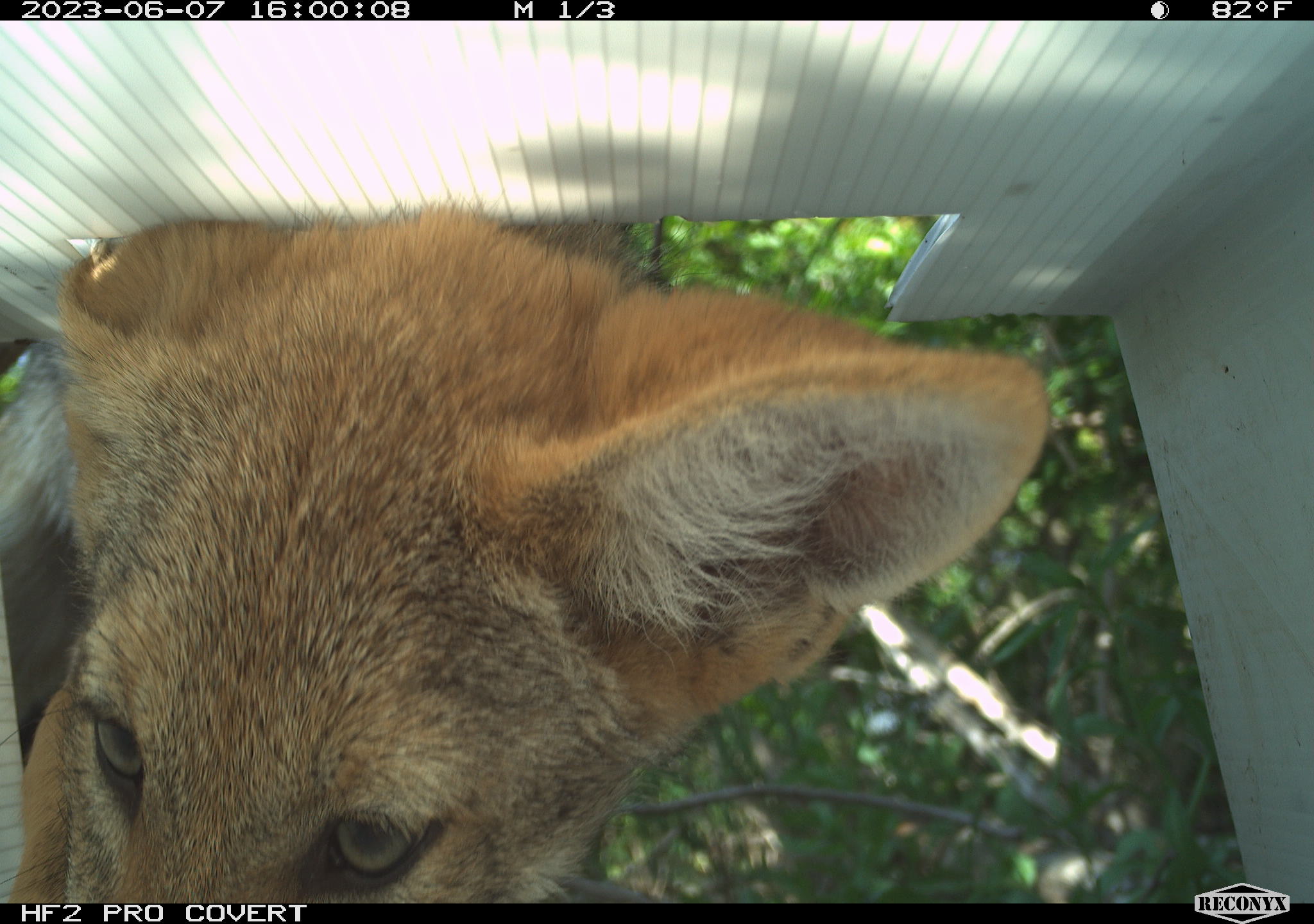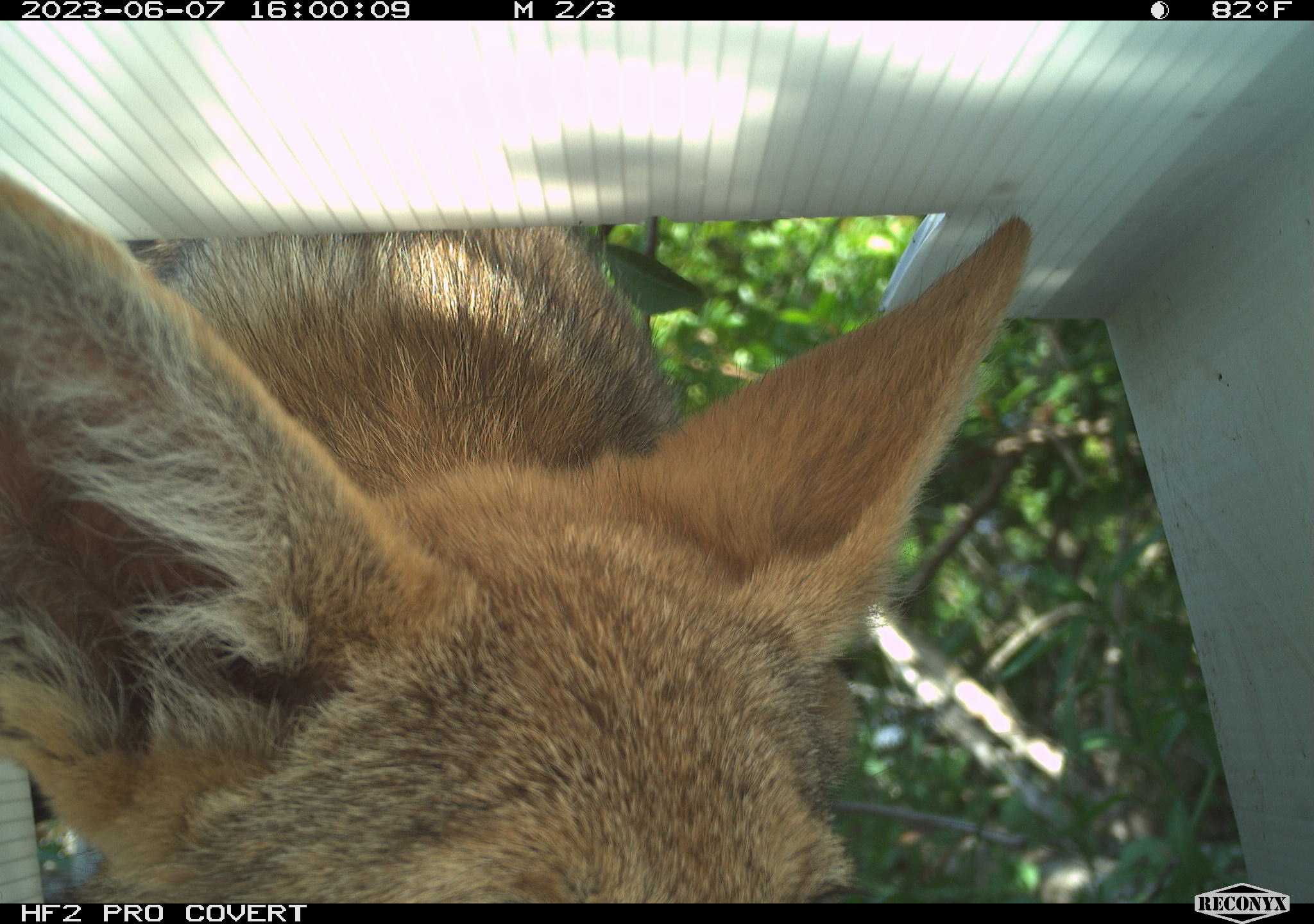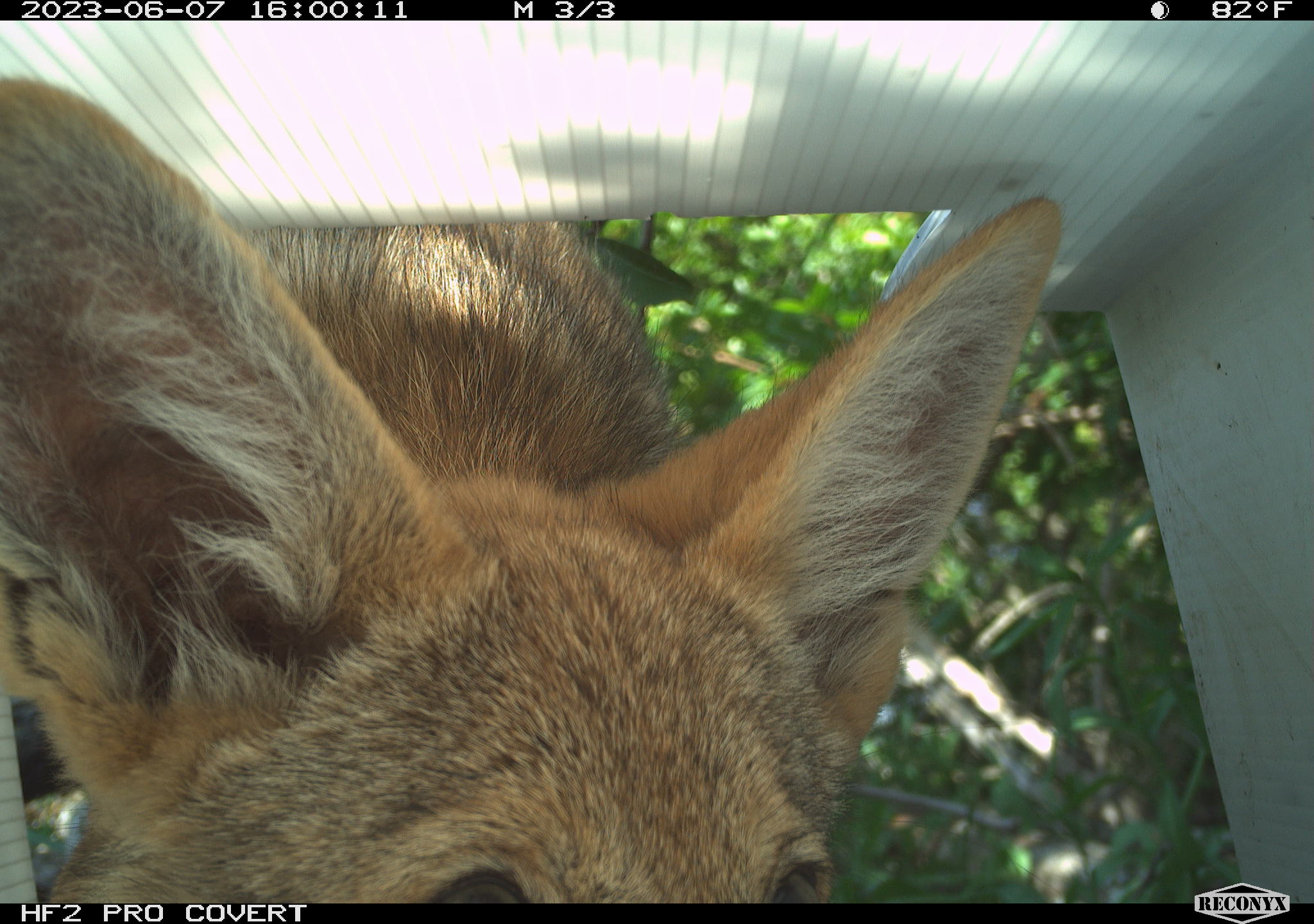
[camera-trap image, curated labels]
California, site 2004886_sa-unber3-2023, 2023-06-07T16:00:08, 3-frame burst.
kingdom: Animalia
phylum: Chordata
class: Mammalia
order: Carnivora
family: Canidae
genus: Canis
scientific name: Canis latrans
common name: coyote